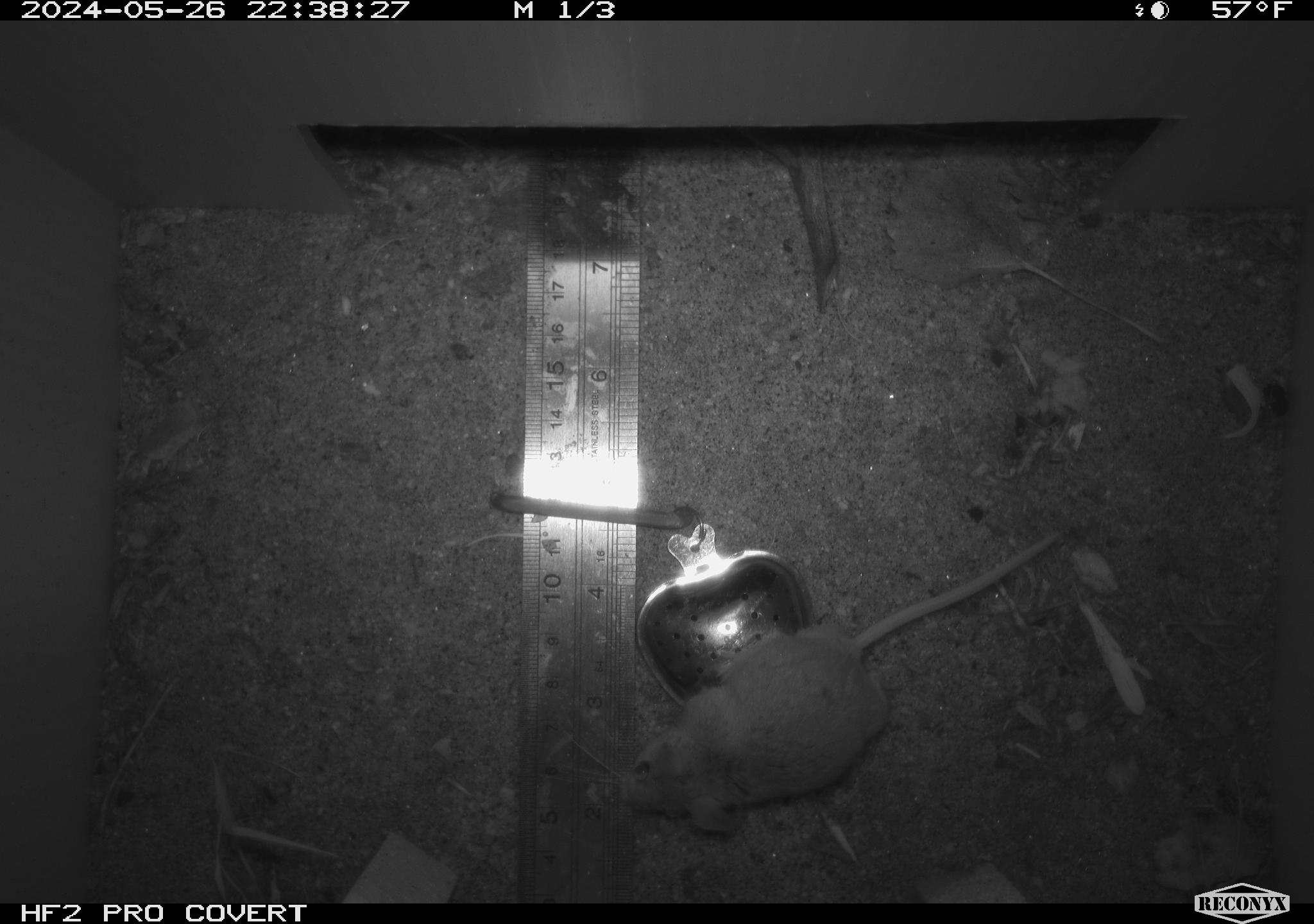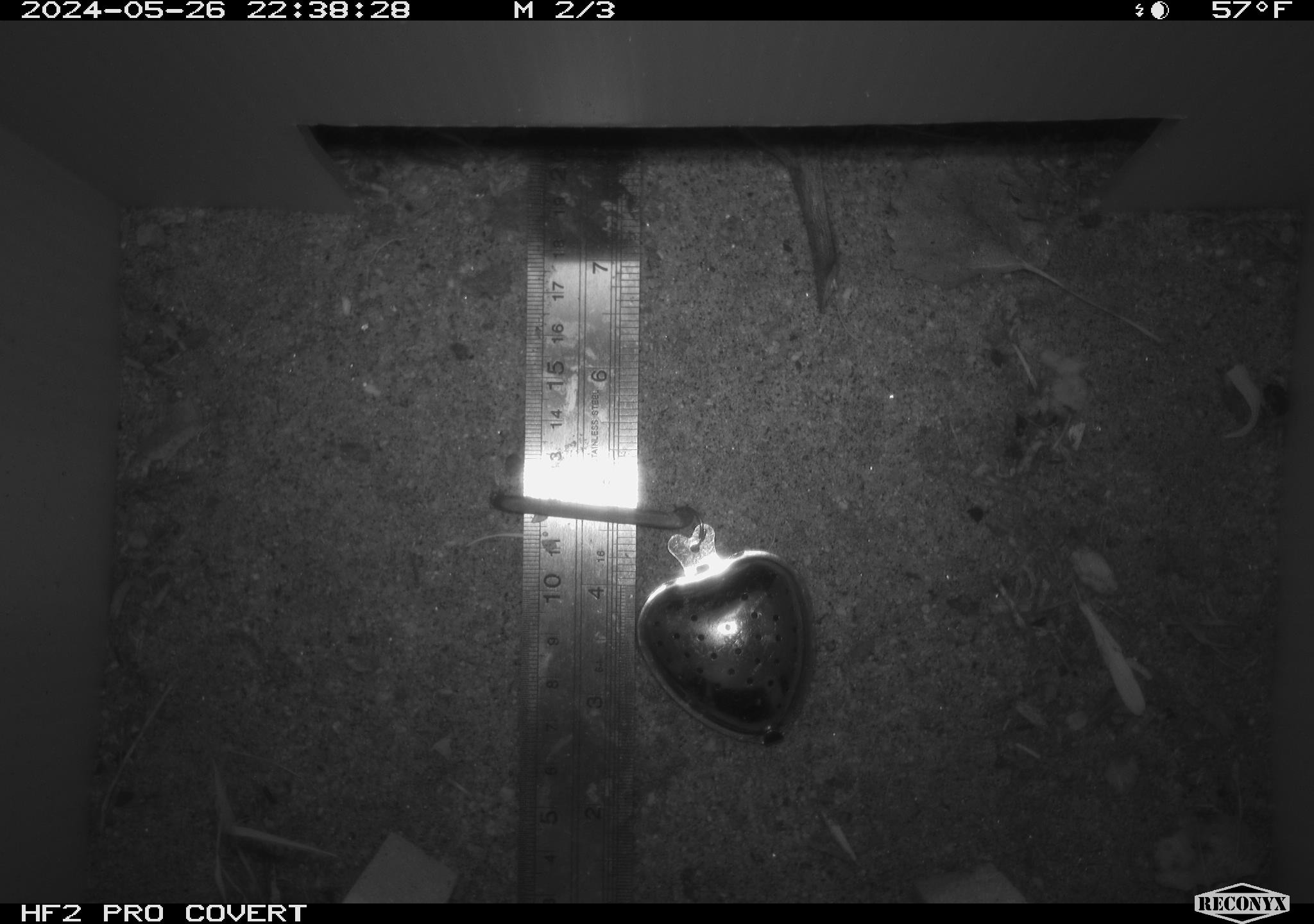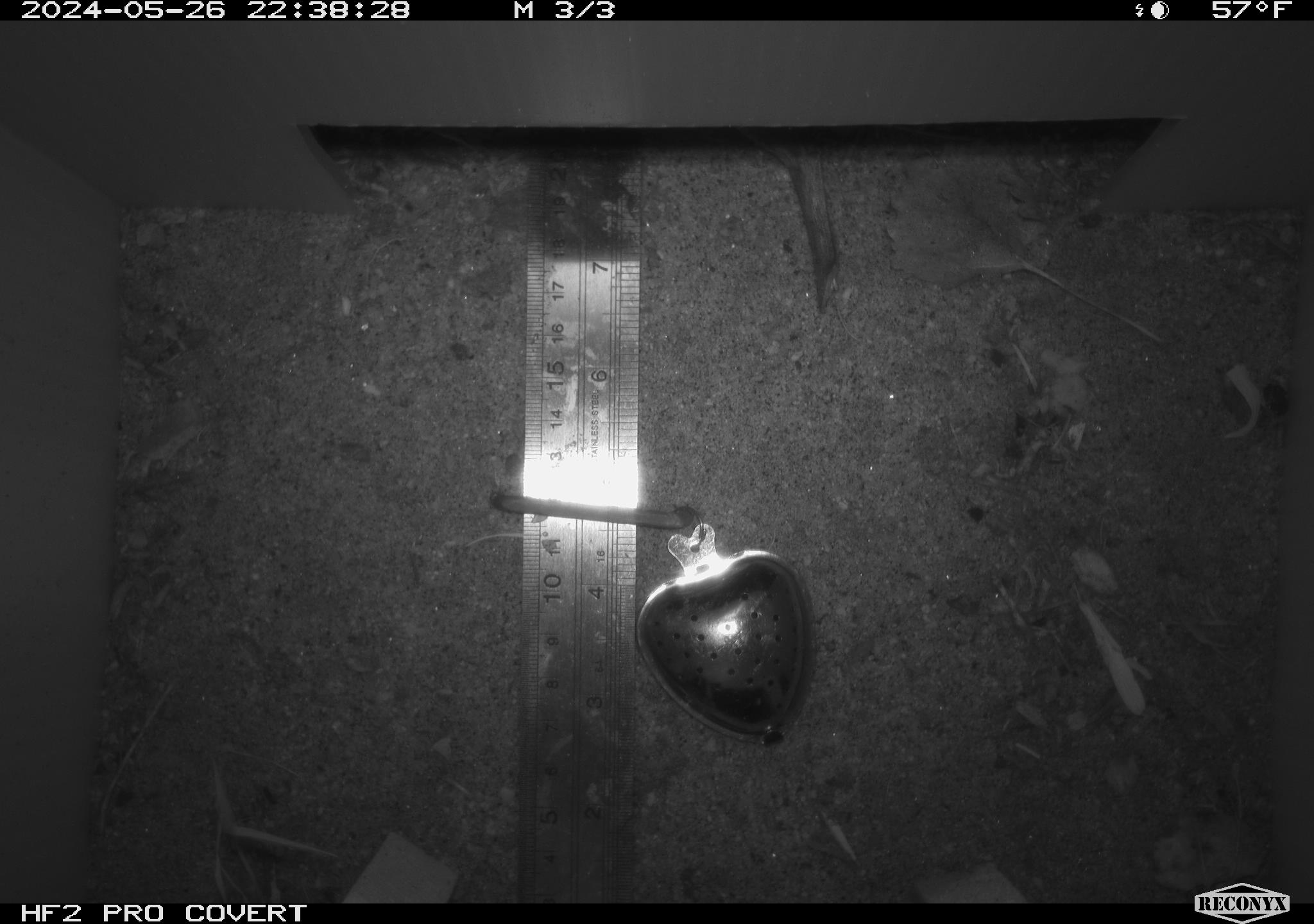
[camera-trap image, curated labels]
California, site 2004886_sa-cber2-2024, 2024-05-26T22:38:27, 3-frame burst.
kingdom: Animalia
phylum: Chordata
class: Mammalia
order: Rodentia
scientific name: Rodentia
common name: mouse species